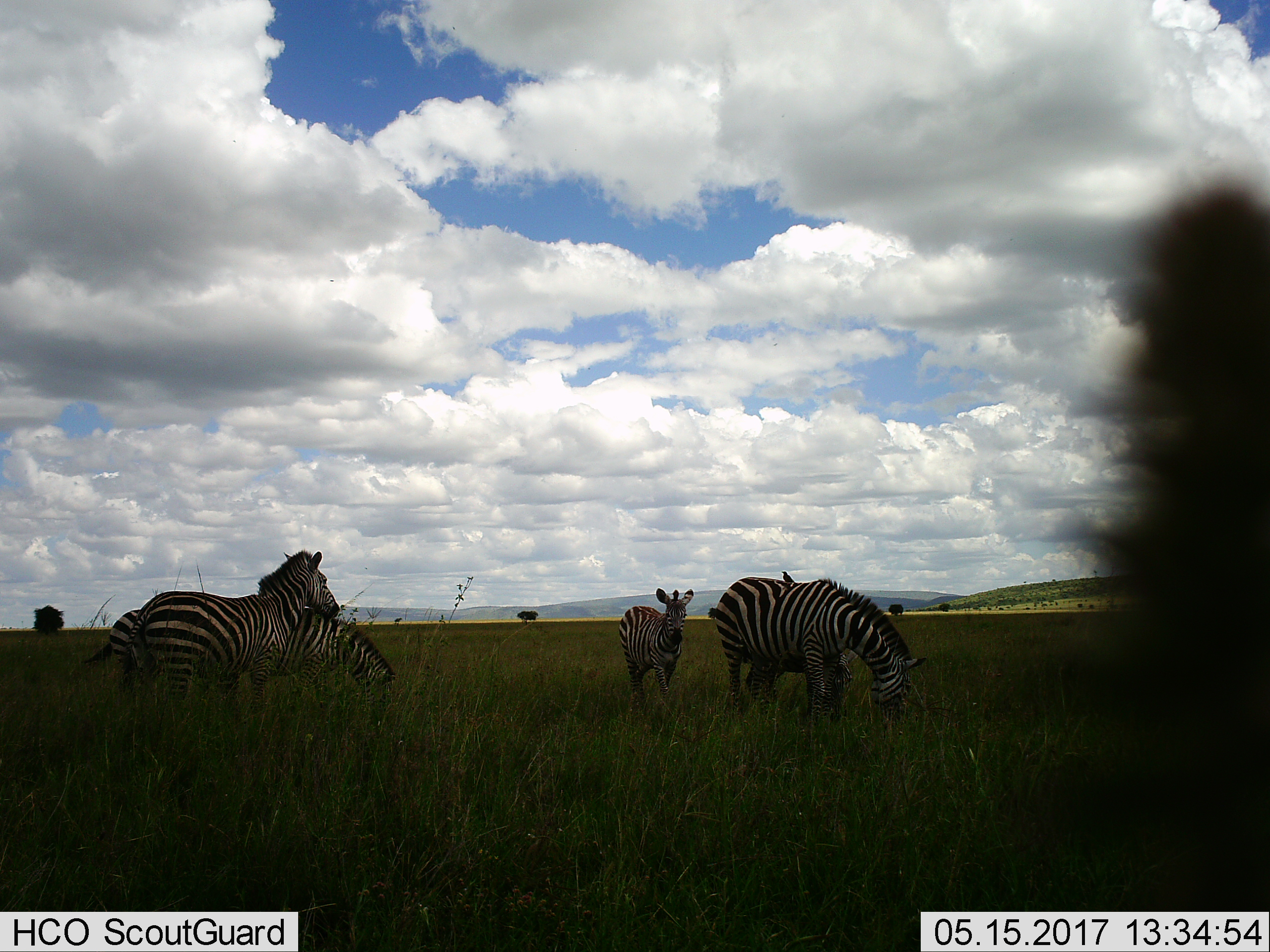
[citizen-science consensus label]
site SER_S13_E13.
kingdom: Animalia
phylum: Chordata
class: Mammalia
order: Perissodactyla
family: Equidae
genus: Equus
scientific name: Equus quagga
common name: plains zebra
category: zebraplains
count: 5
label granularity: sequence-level